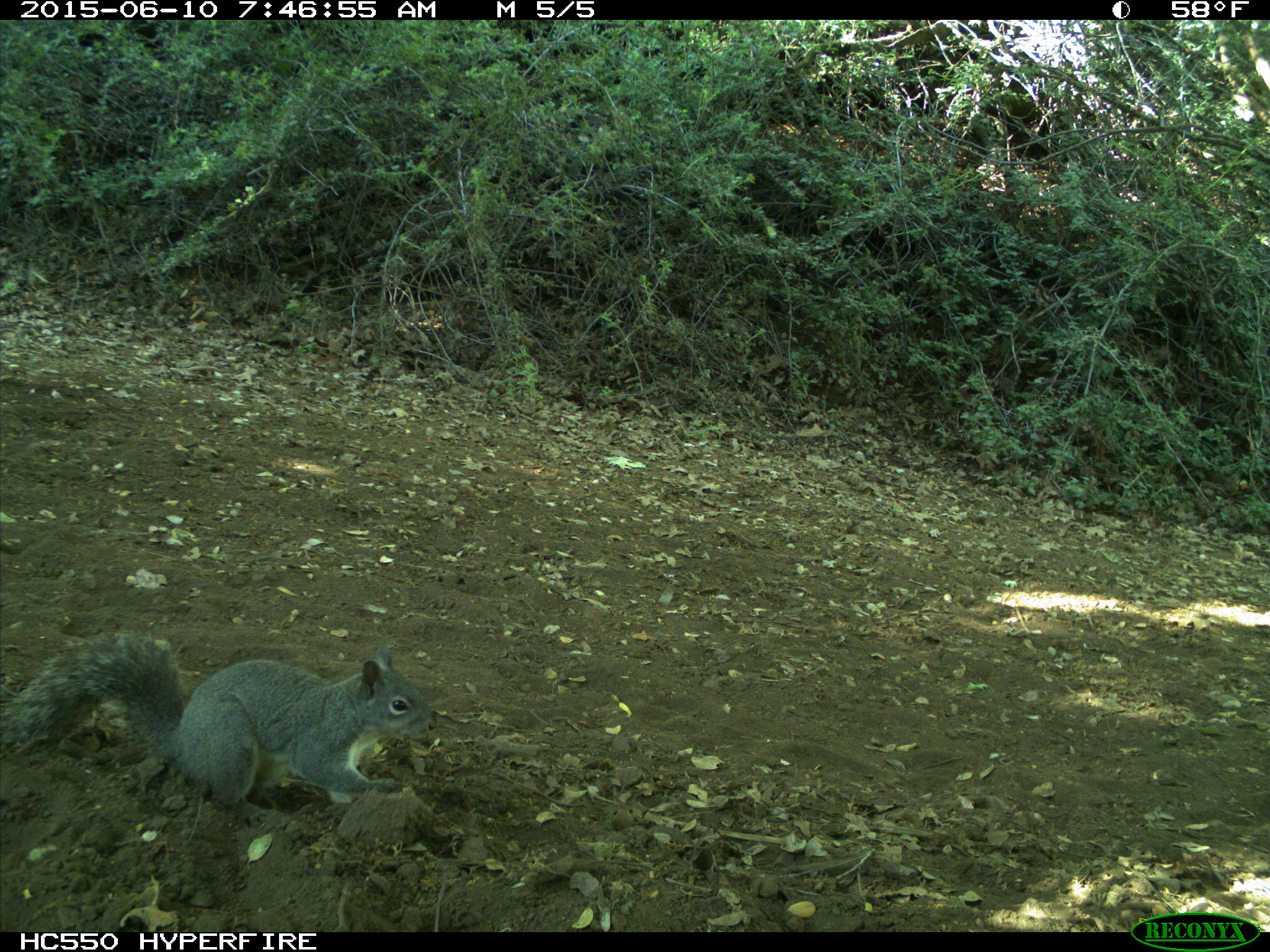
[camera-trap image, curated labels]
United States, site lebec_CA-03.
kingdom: Animalia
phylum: Chordata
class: Mammalia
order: Rodentia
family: Sciuridae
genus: Sciurus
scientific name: Sciurus carolinensis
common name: eastern gray squirrel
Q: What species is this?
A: Sciurus carolinensis (eastern gray squirrel).